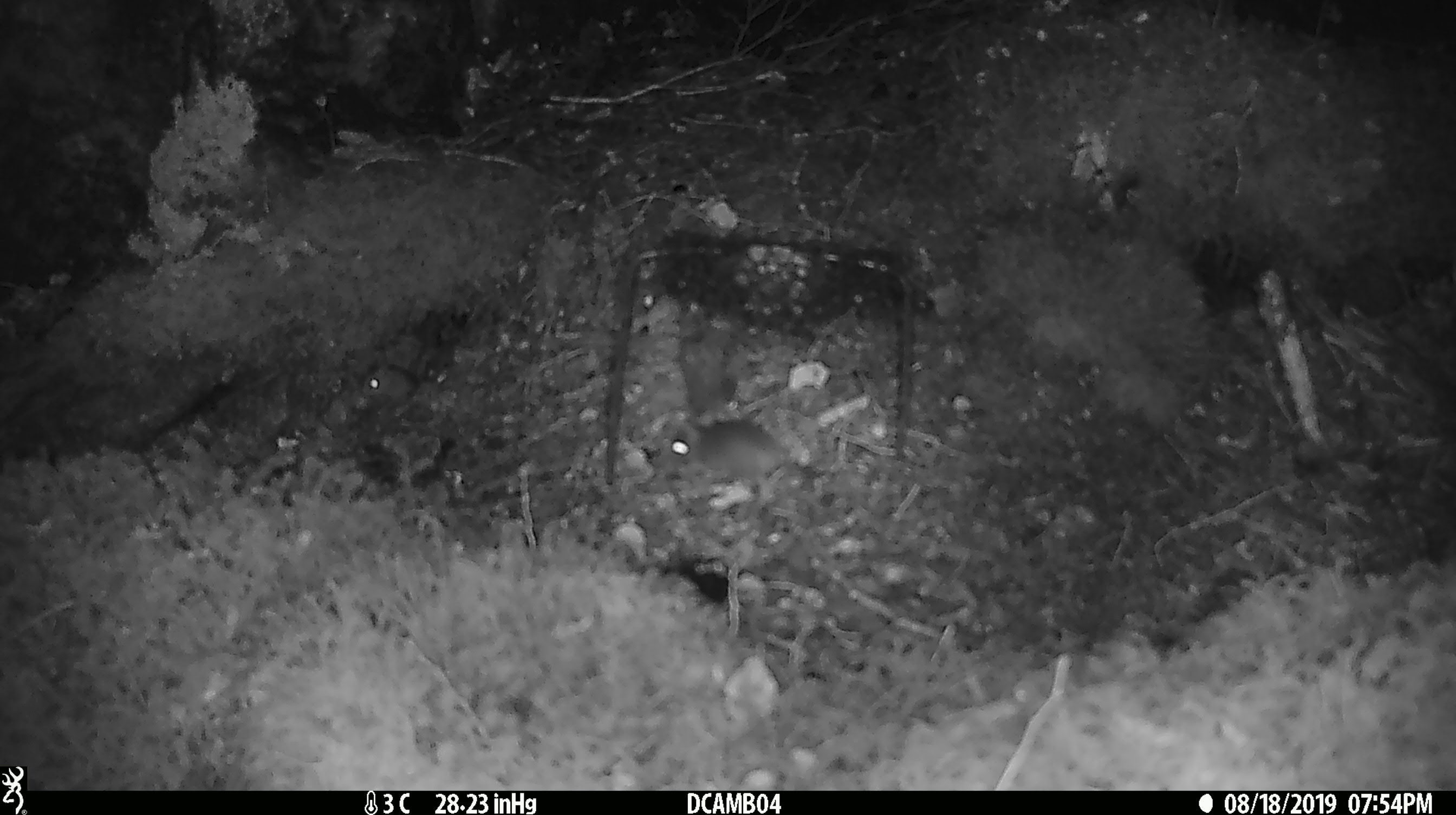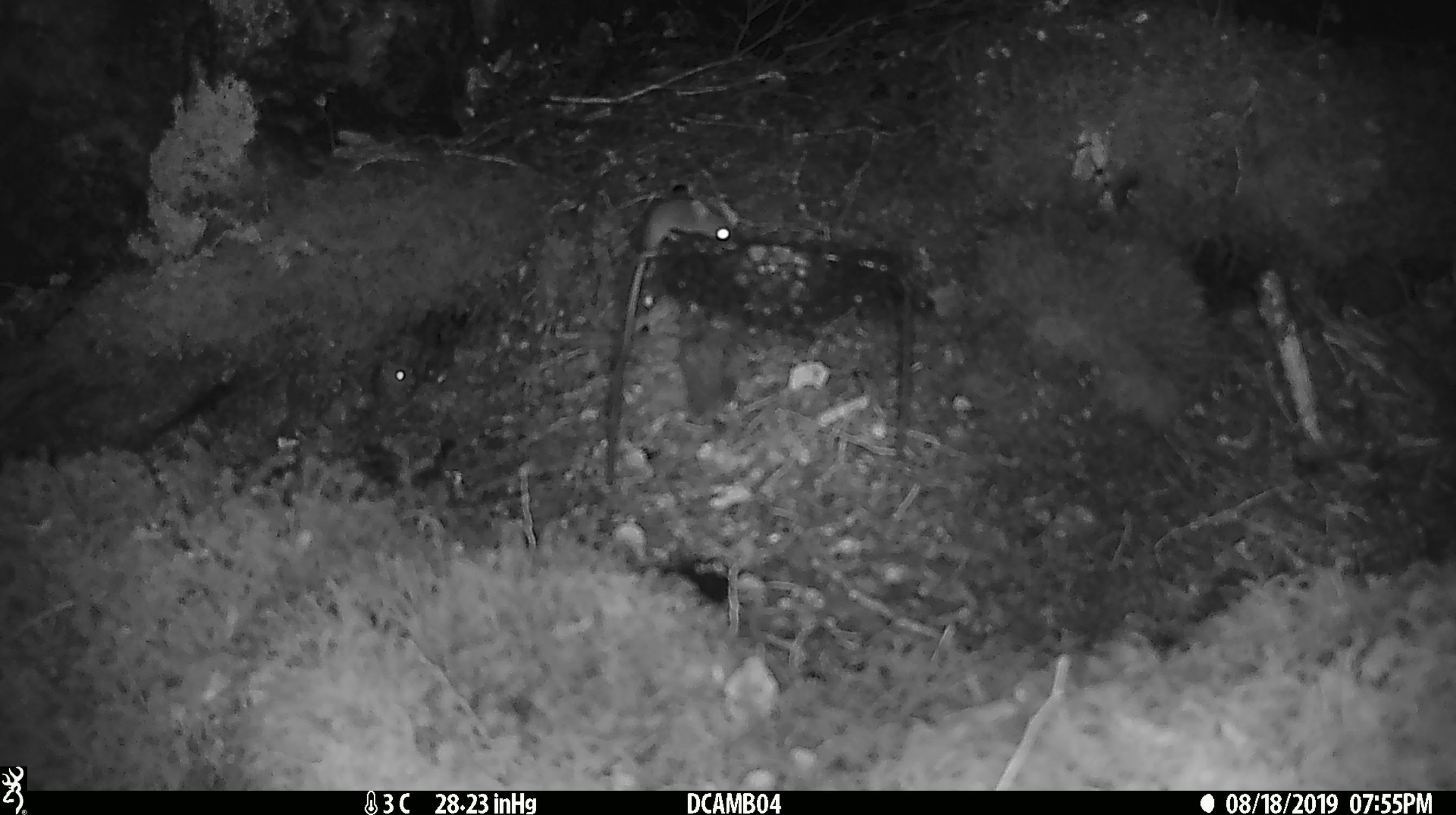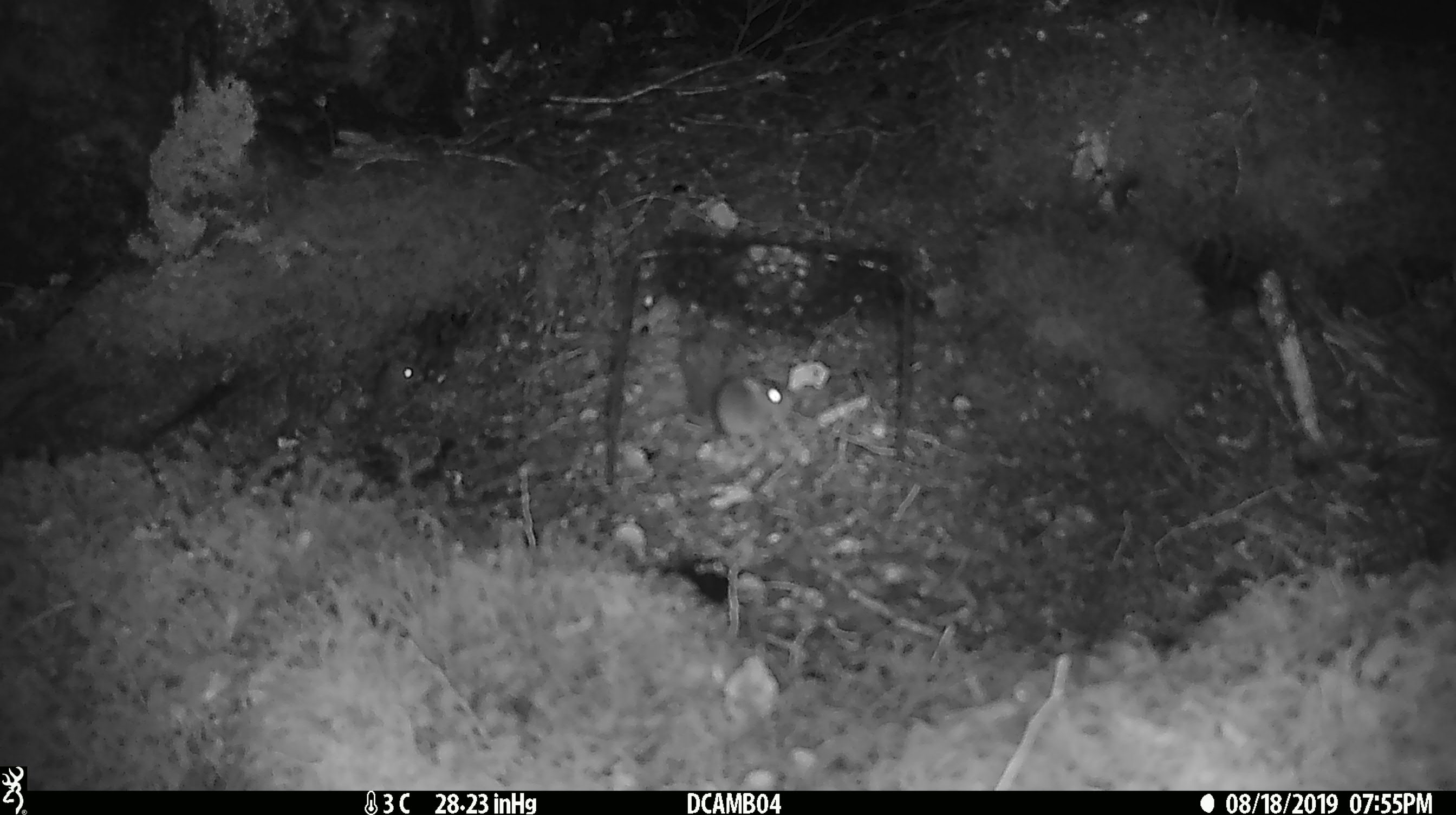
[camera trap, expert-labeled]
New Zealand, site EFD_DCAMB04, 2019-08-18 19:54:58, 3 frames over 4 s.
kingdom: Animalia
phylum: Chordata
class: Mammalia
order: Rodentia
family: Muridae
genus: Mus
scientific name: Mus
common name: mouse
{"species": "mouse (Mus)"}